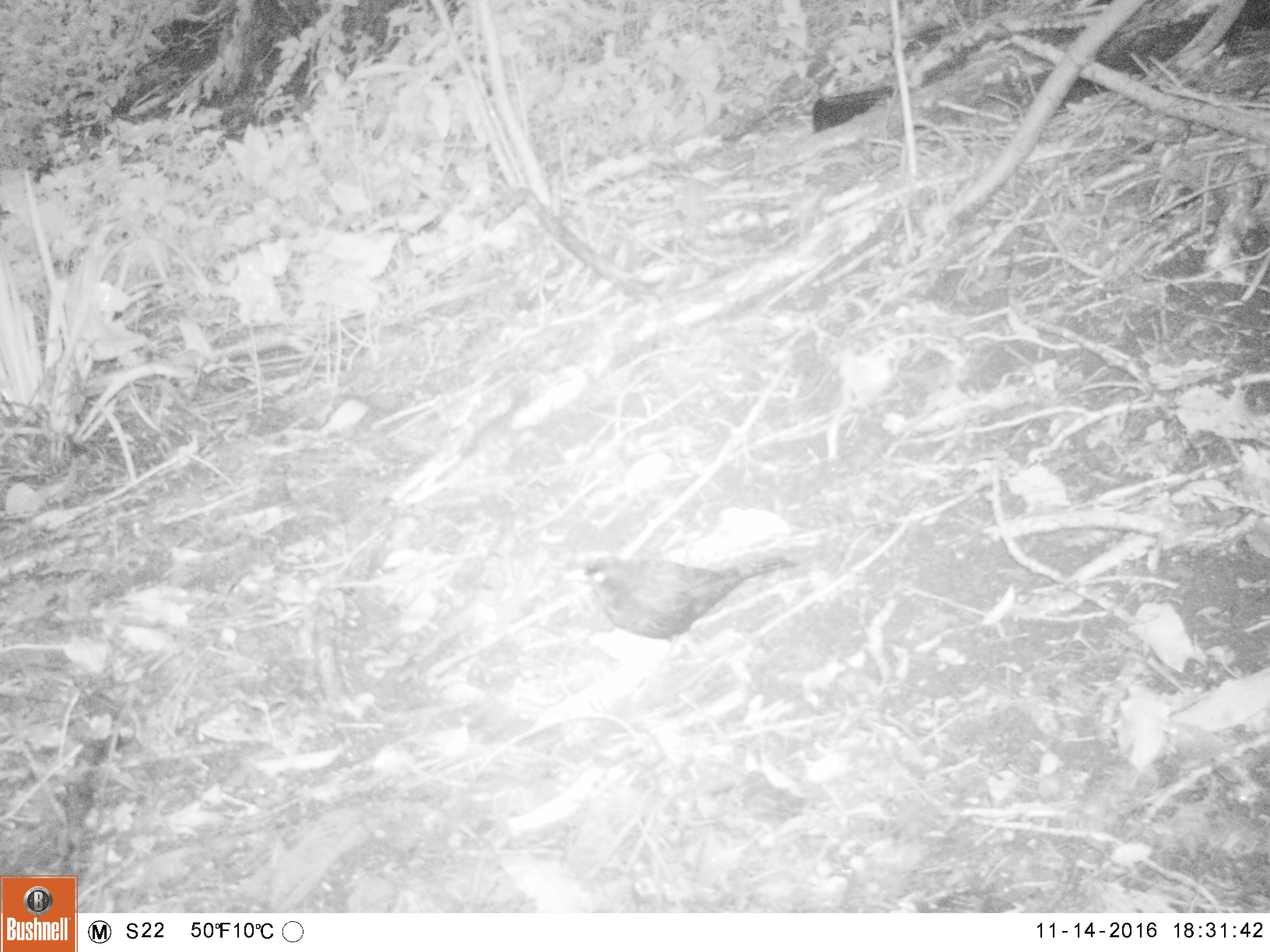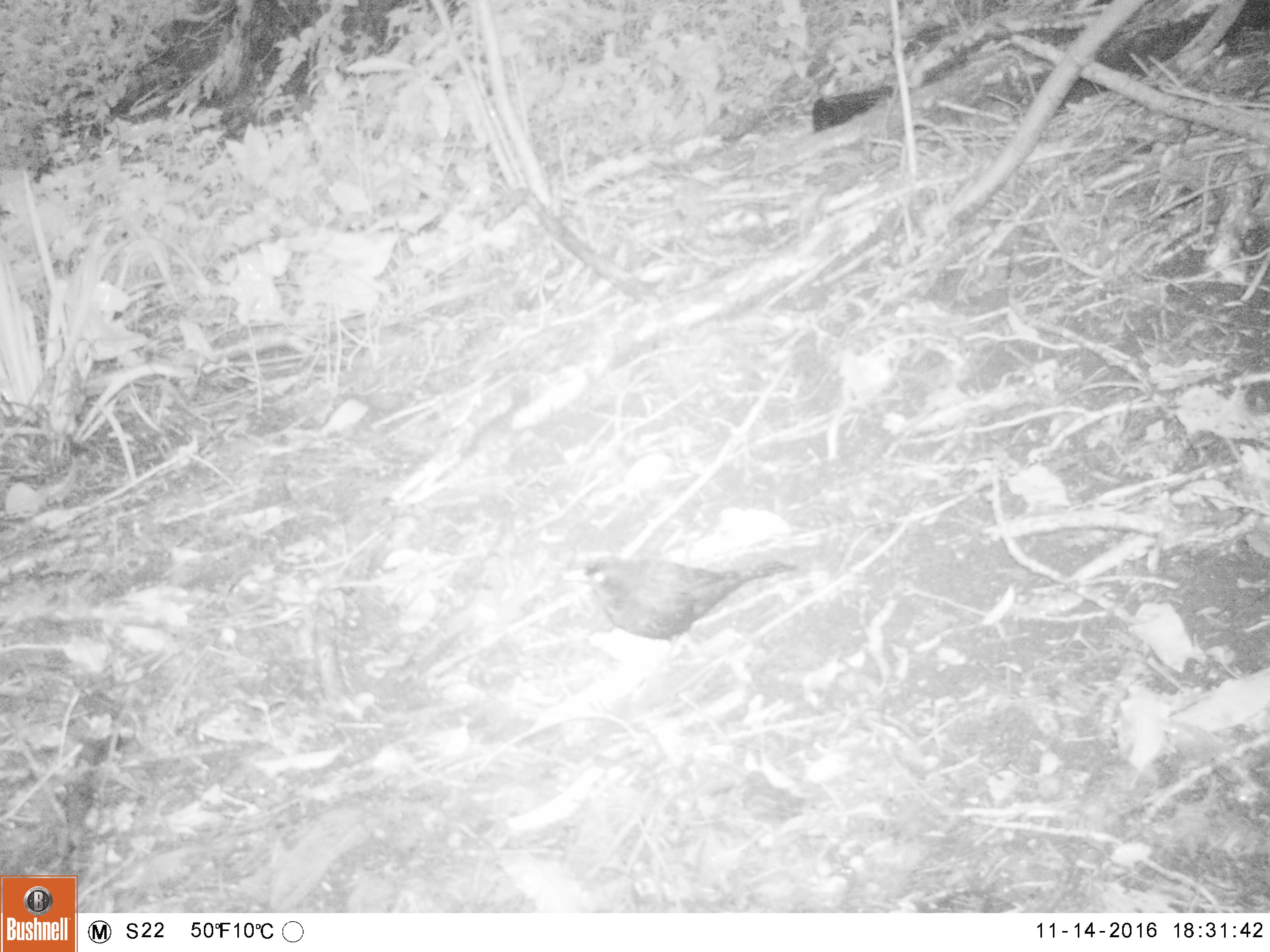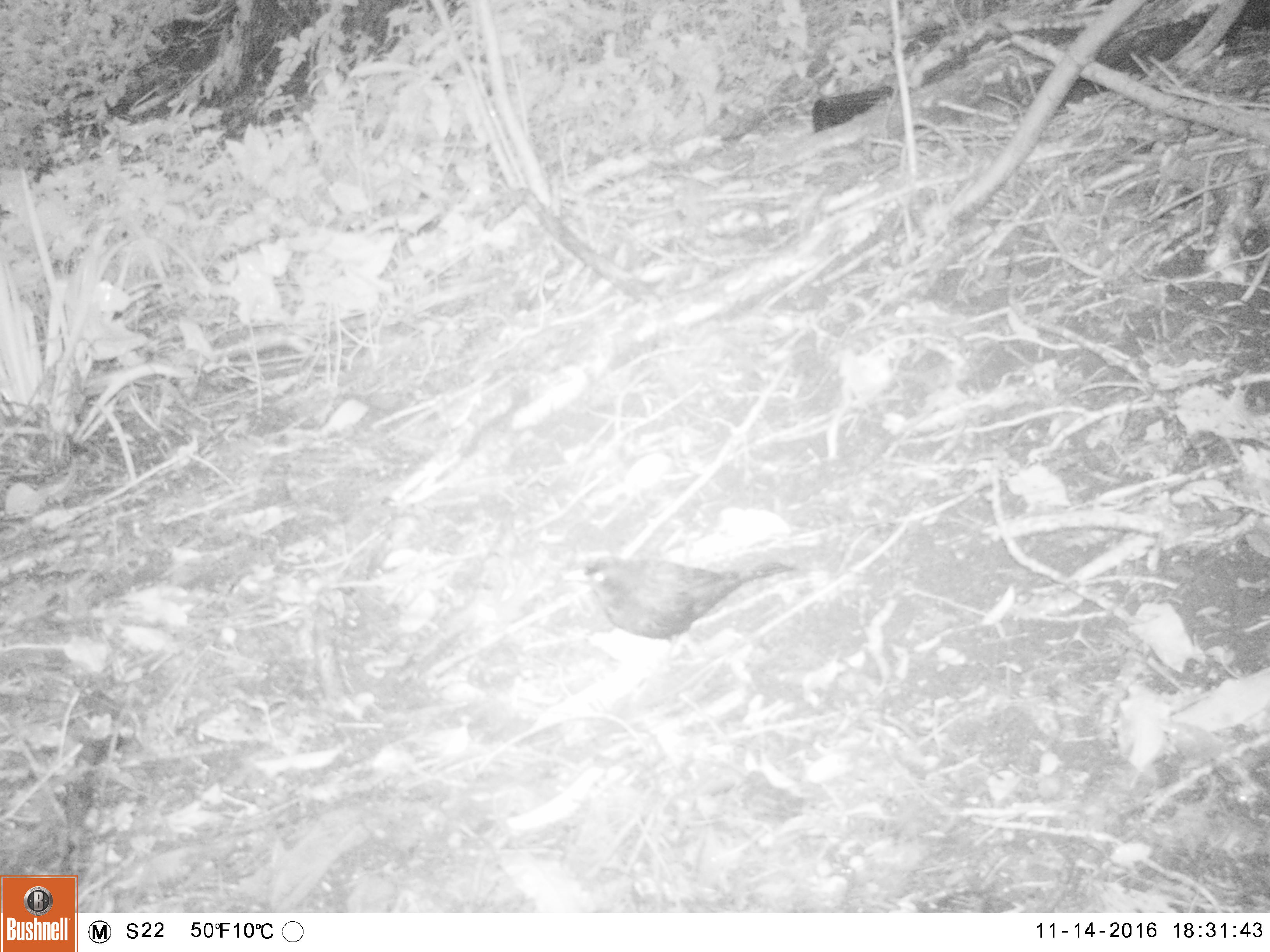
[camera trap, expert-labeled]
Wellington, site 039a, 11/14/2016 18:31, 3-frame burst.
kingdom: Animalia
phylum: Chordata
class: Aves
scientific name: Aves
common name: bird